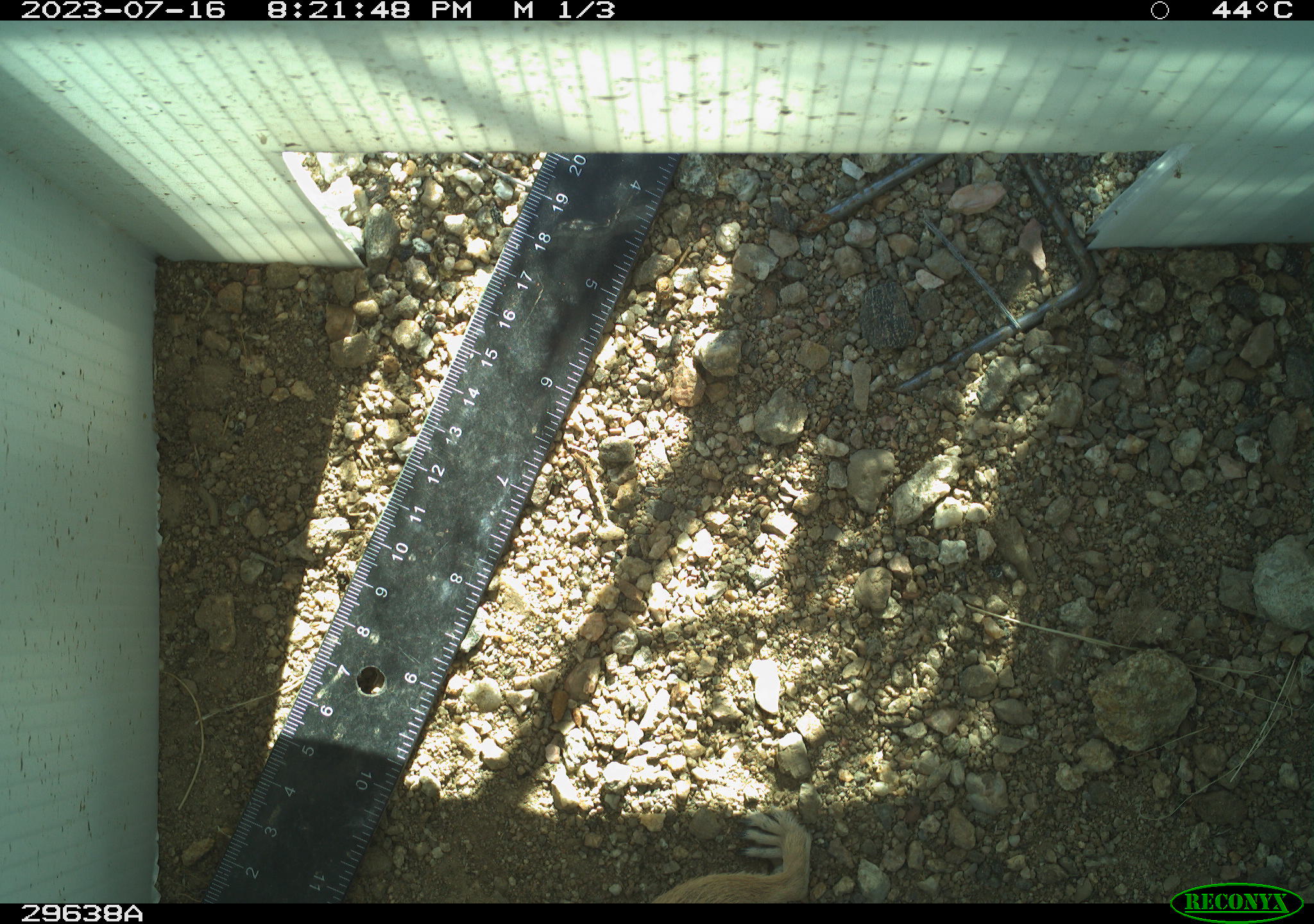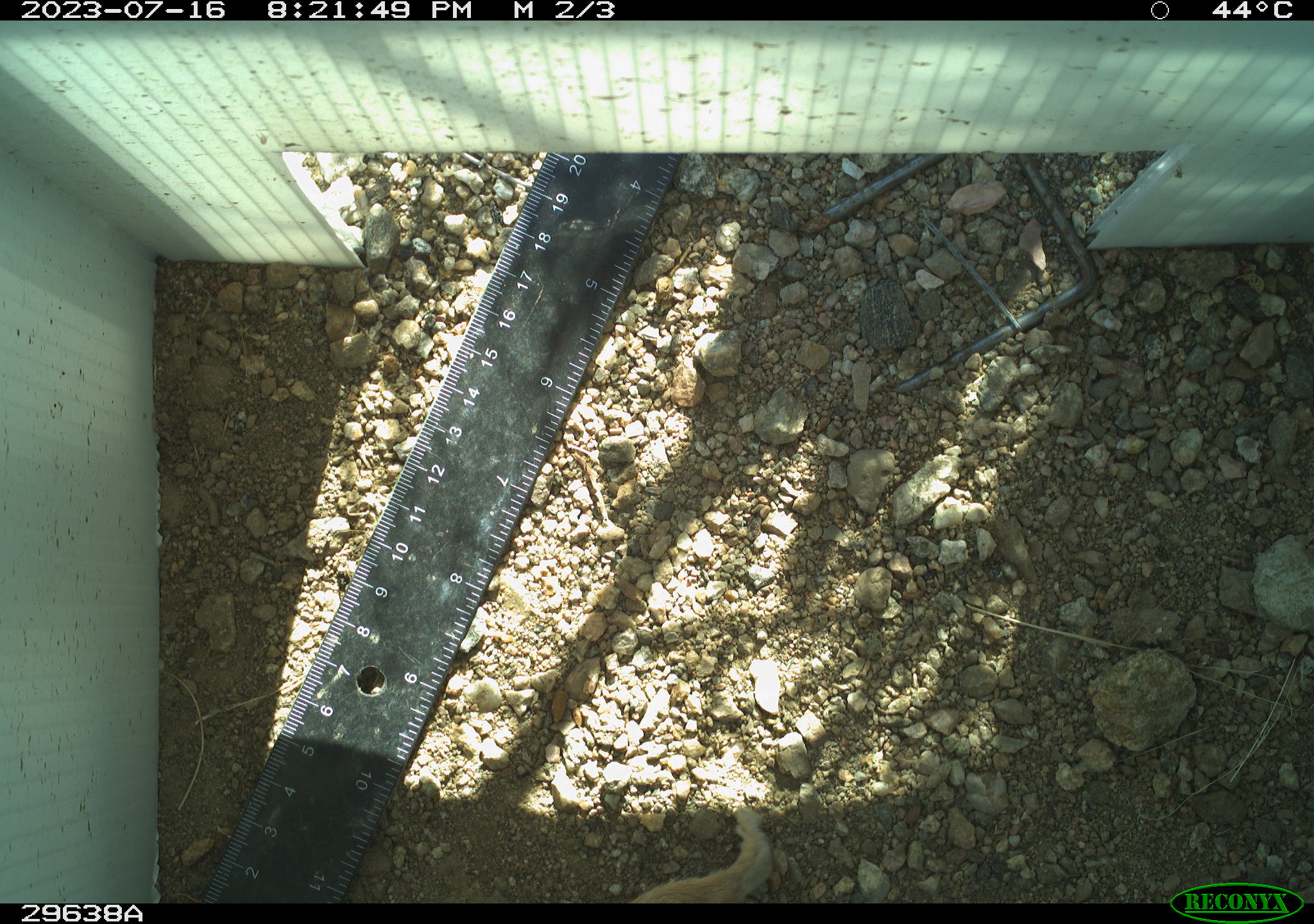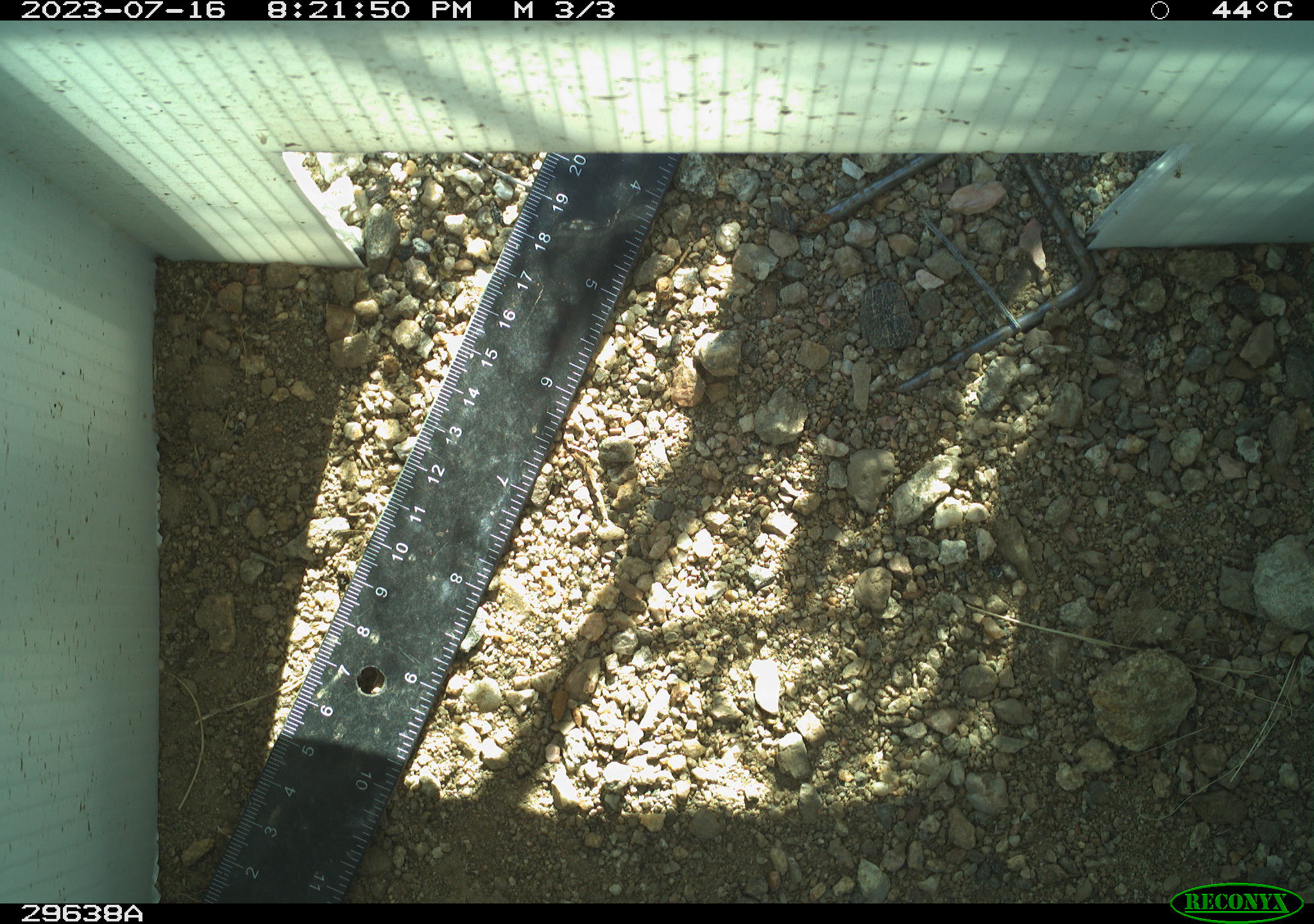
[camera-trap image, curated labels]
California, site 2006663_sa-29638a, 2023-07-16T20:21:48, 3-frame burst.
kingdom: Animalia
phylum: Chordata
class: Mammalia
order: Rodentia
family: Sciuridae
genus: Ammospermophilus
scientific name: Ammospermophilus leucurus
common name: white-tailed antelope squirrel